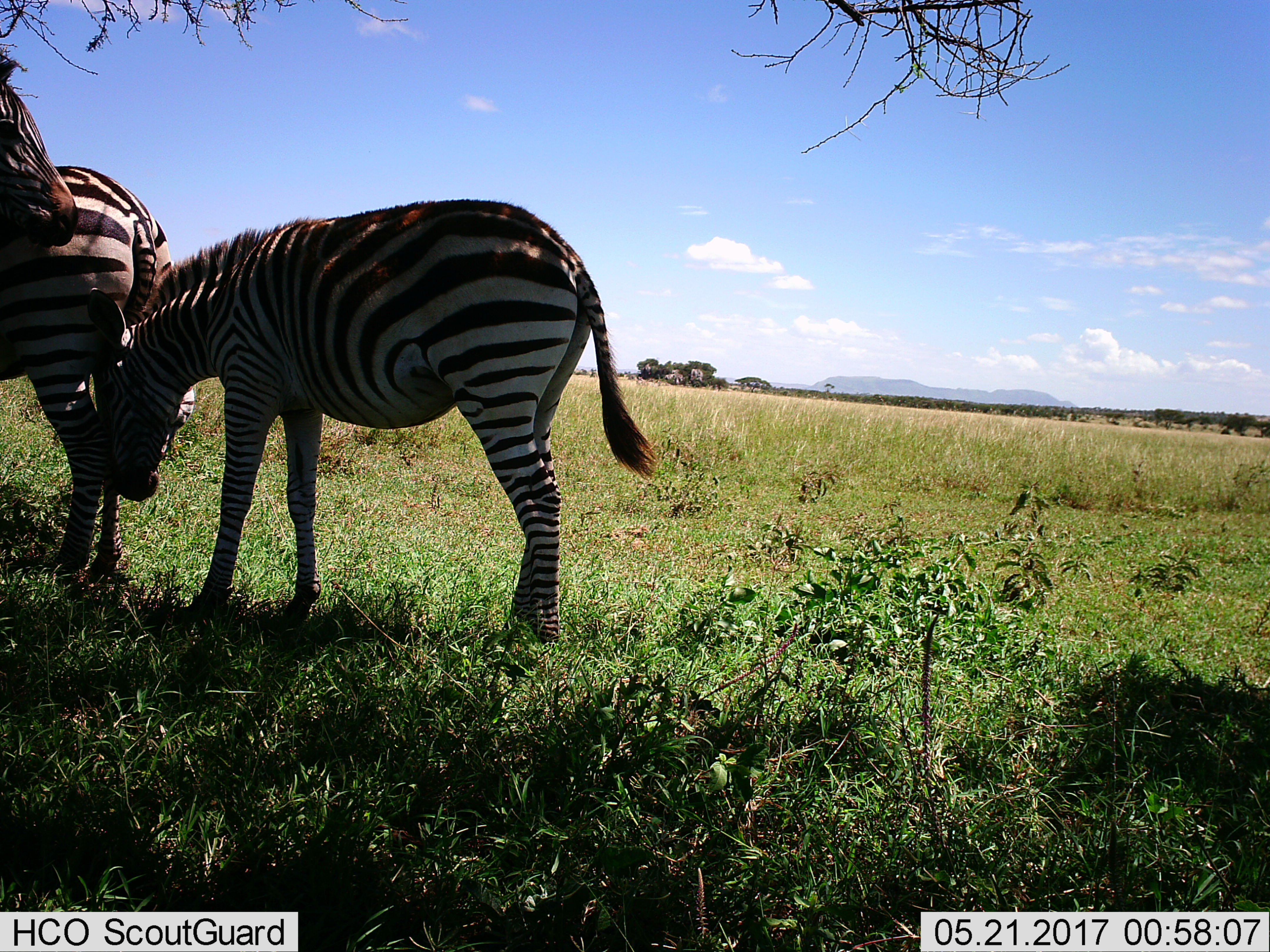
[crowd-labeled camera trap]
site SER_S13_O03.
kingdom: Animalia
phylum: Chordata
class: Mammalia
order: Perissodactyla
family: Equidae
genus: Equus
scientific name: Equus quagga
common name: plains zebra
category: zebraplains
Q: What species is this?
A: Zebraplains (plains zebra) (Equus quagga).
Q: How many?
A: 3.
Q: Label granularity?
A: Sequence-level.